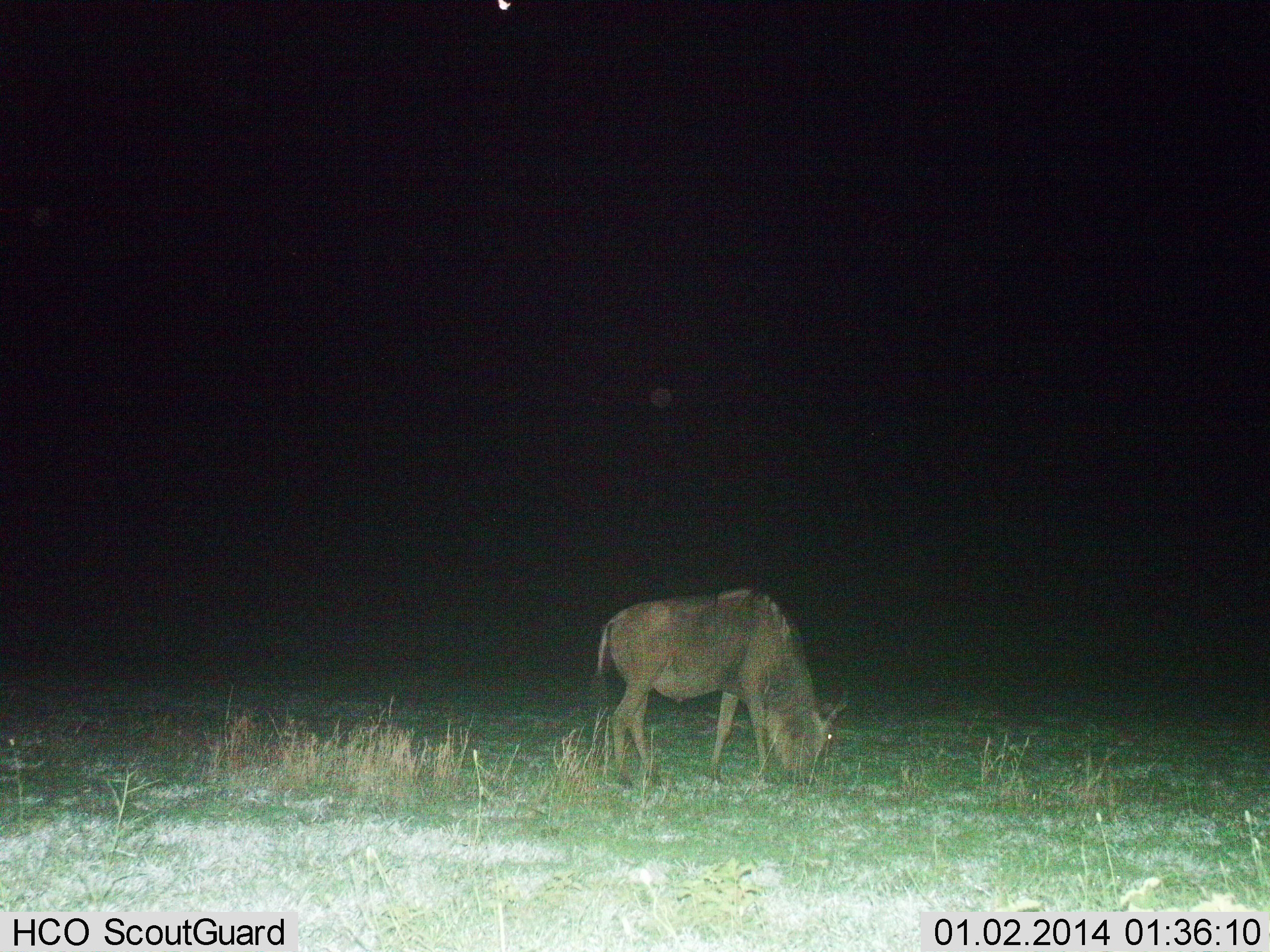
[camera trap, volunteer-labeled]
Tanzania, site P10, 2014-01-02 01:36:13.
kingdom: Animalia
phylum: Chordata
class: Mammalia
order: Artiodactyla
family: Bovidae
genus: Connochaetes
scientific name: Connochaetes taurinus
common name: blue wildebeest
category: wildebeest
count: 1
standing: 30%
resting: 0%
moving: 0%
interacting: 0%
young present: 0%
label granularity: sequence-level